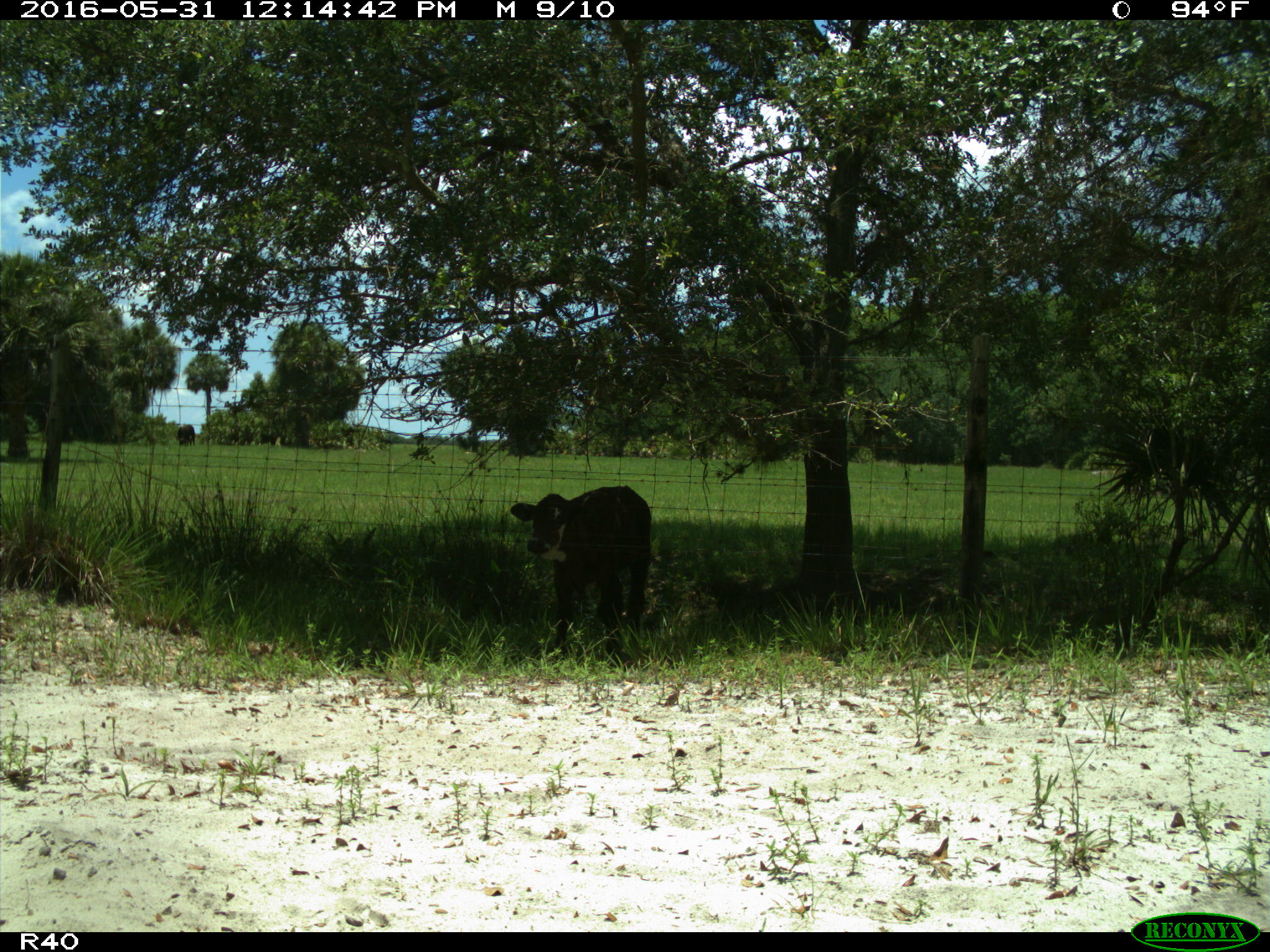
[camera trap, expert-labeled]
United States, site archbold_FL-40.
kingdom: Animalia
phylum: Chordata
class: Mammalia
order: Artiodactyla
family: Bovidae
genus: Bos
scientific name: Bos taurus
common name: domestic cow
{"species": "Bos taurus (domestic cow)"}